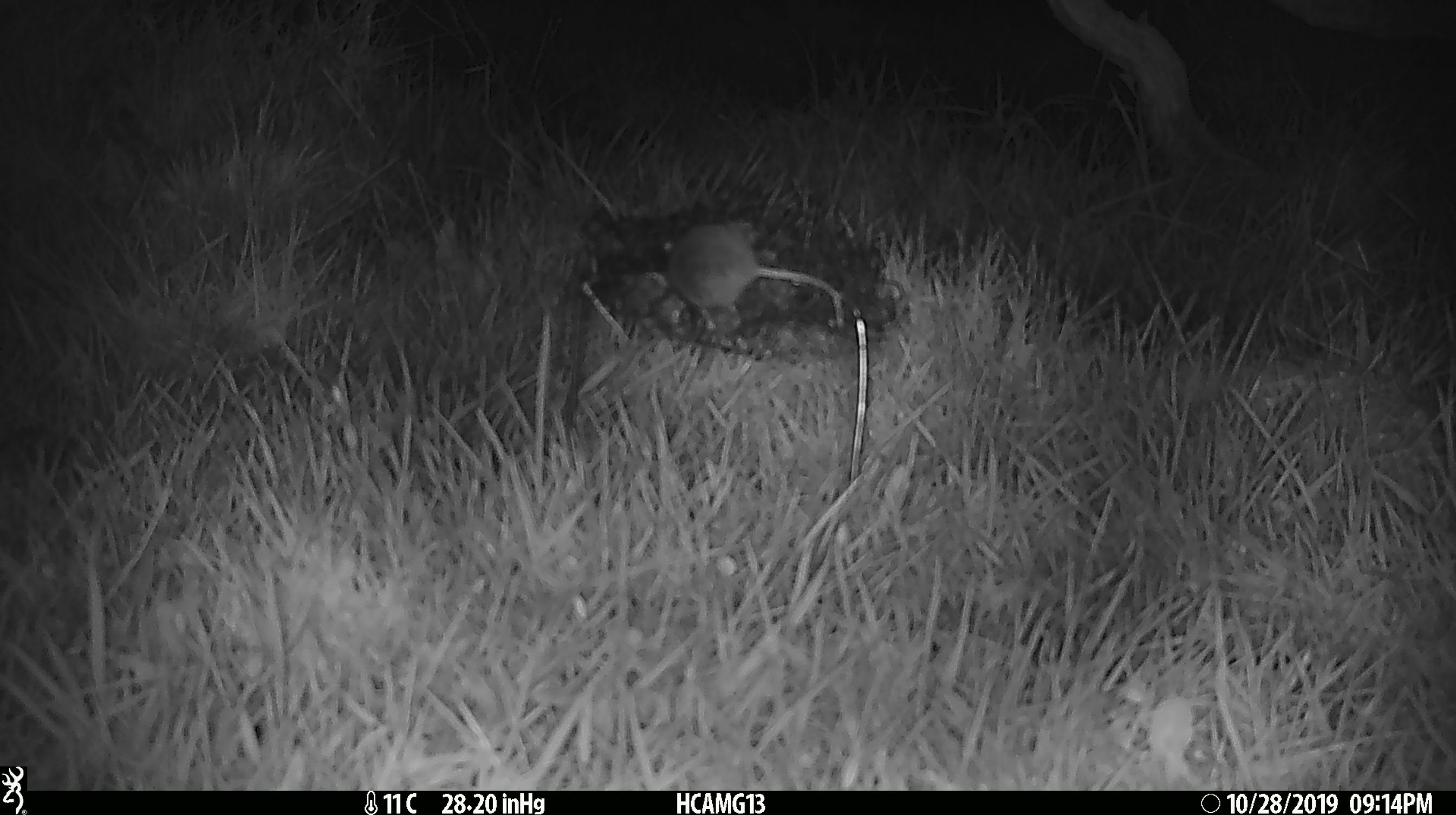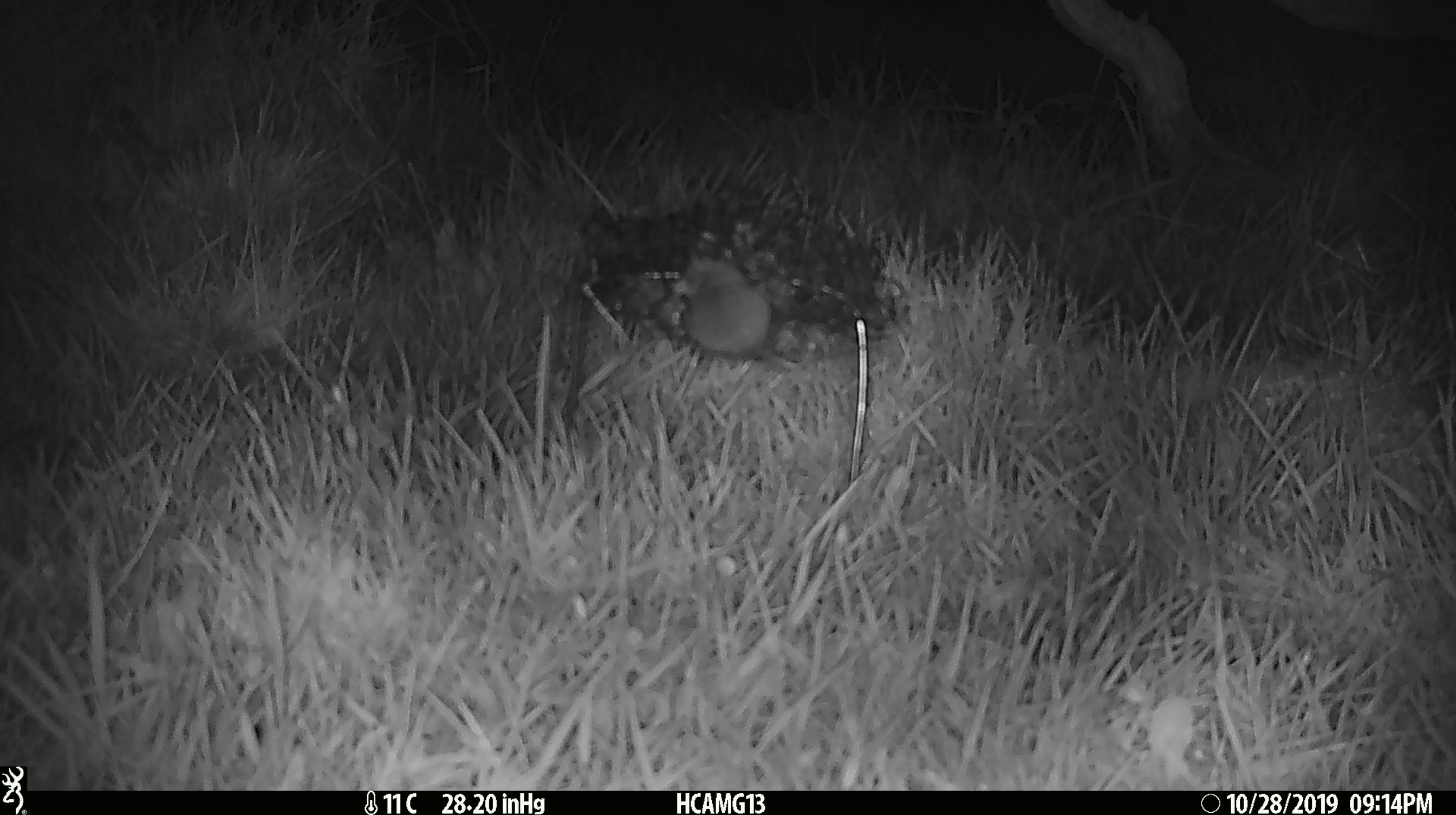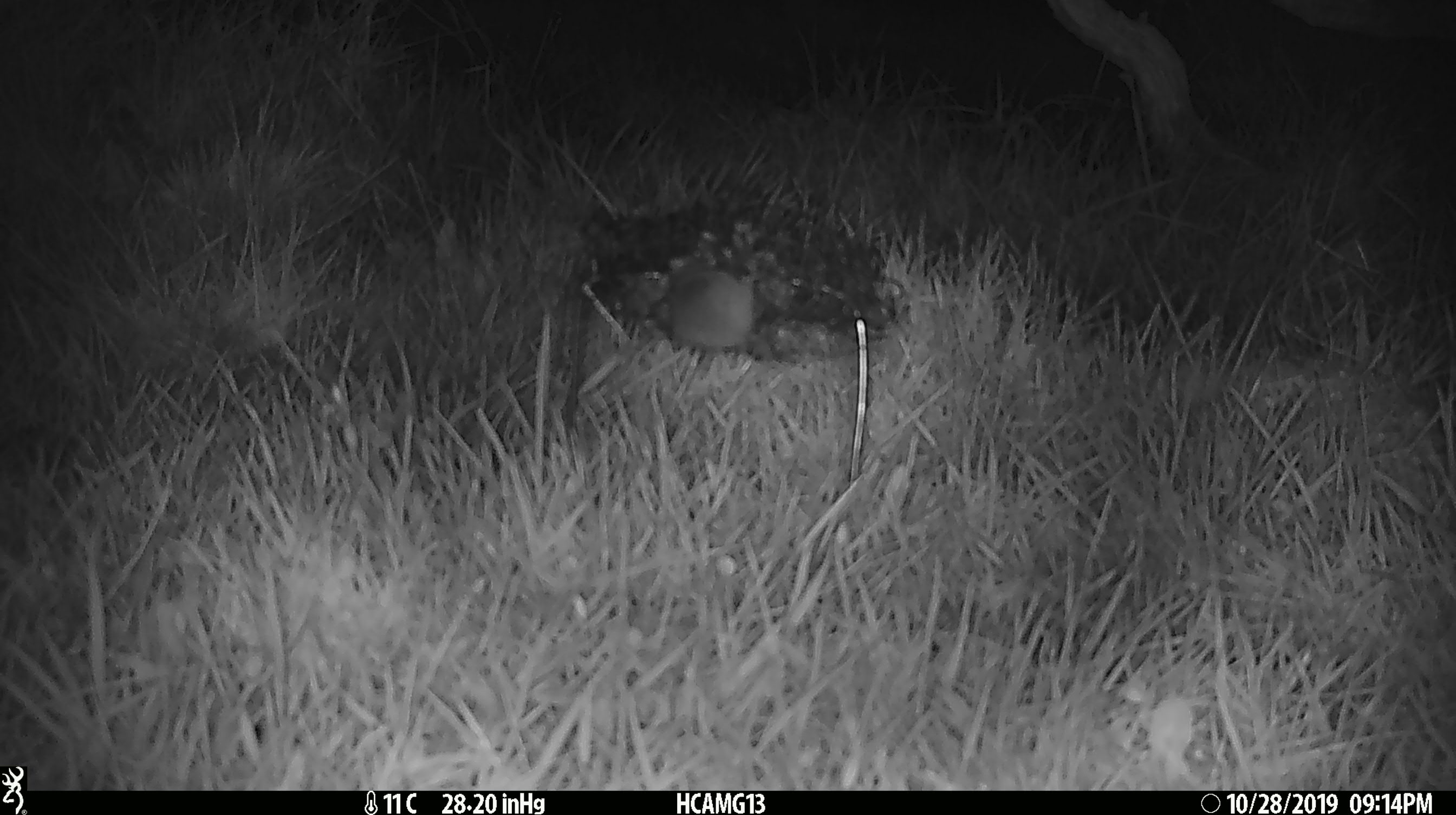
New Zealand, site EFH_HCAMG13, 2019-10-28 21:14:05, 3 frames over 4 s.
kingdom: Animalia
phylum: Chordata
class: Mammalia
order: Rodentia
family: Muridae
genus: Mus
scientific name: Mus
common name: mouse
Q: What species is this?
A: Mouse (Mus).